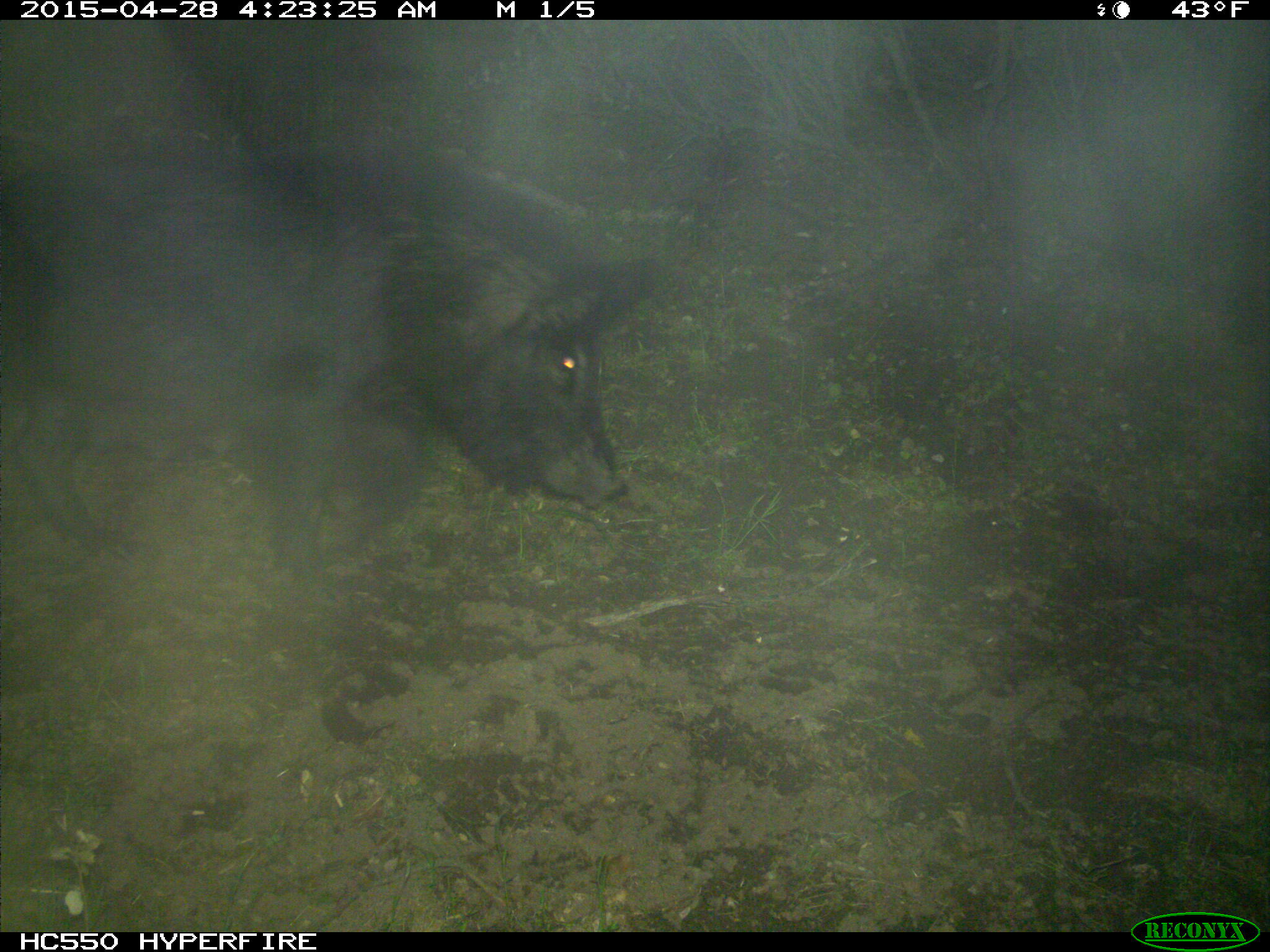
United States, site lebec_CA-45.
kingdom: Animalia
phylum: Chordata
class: Mammalia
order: Artiodactyla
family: Suidae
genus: Sus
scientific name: Sus scrofa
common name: wild boar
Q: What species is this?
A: Sus scrofa (wild boar).